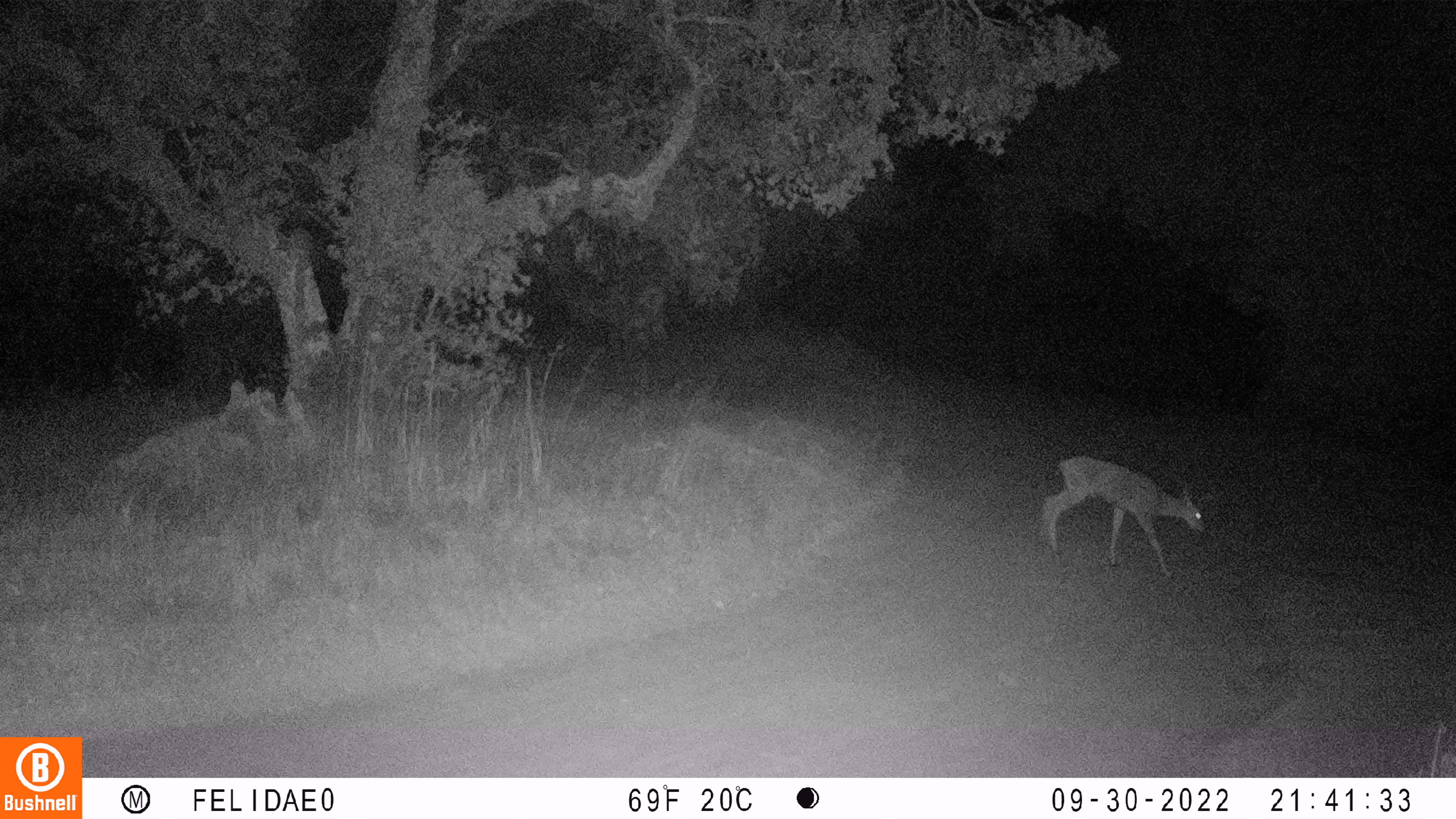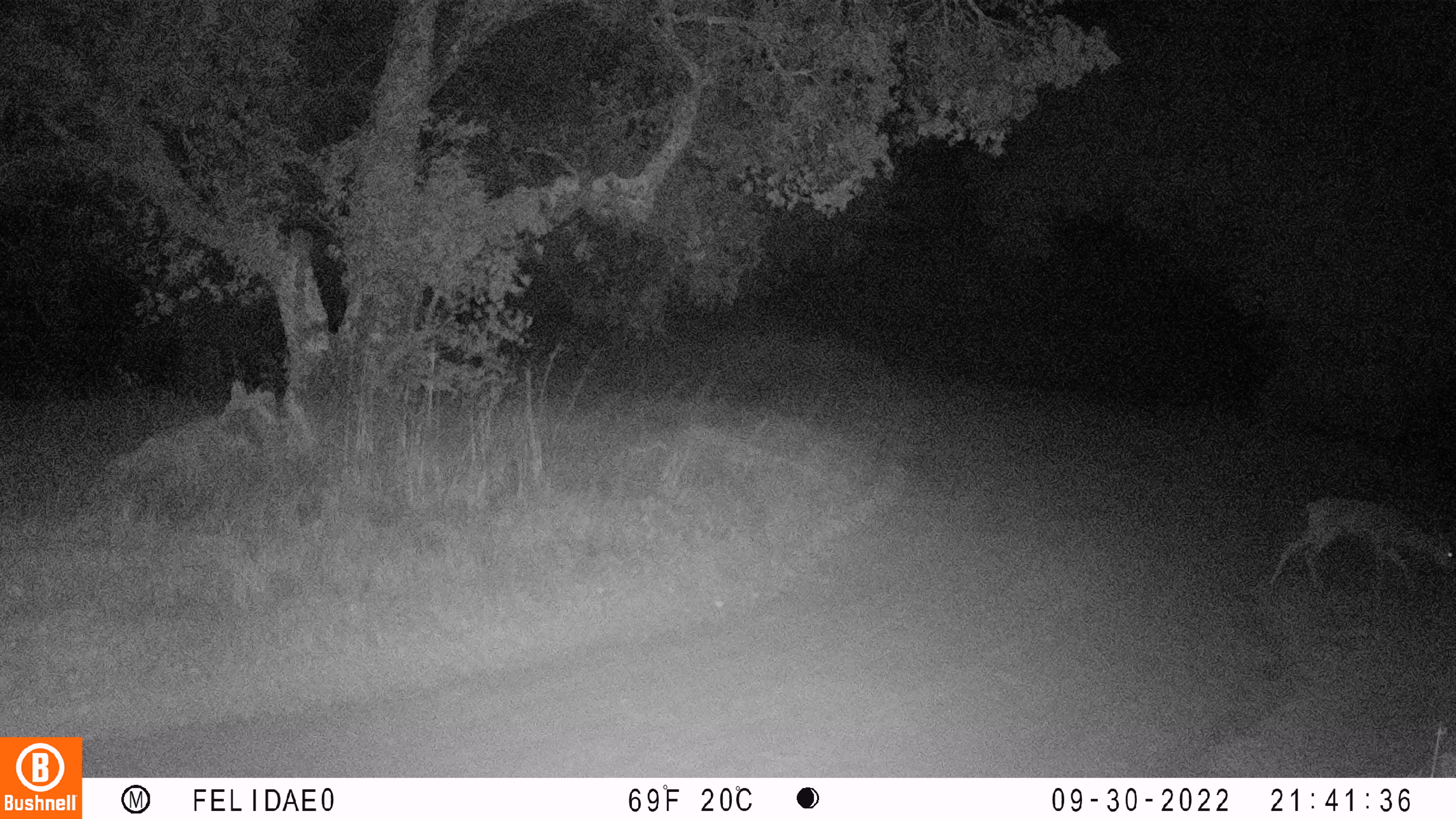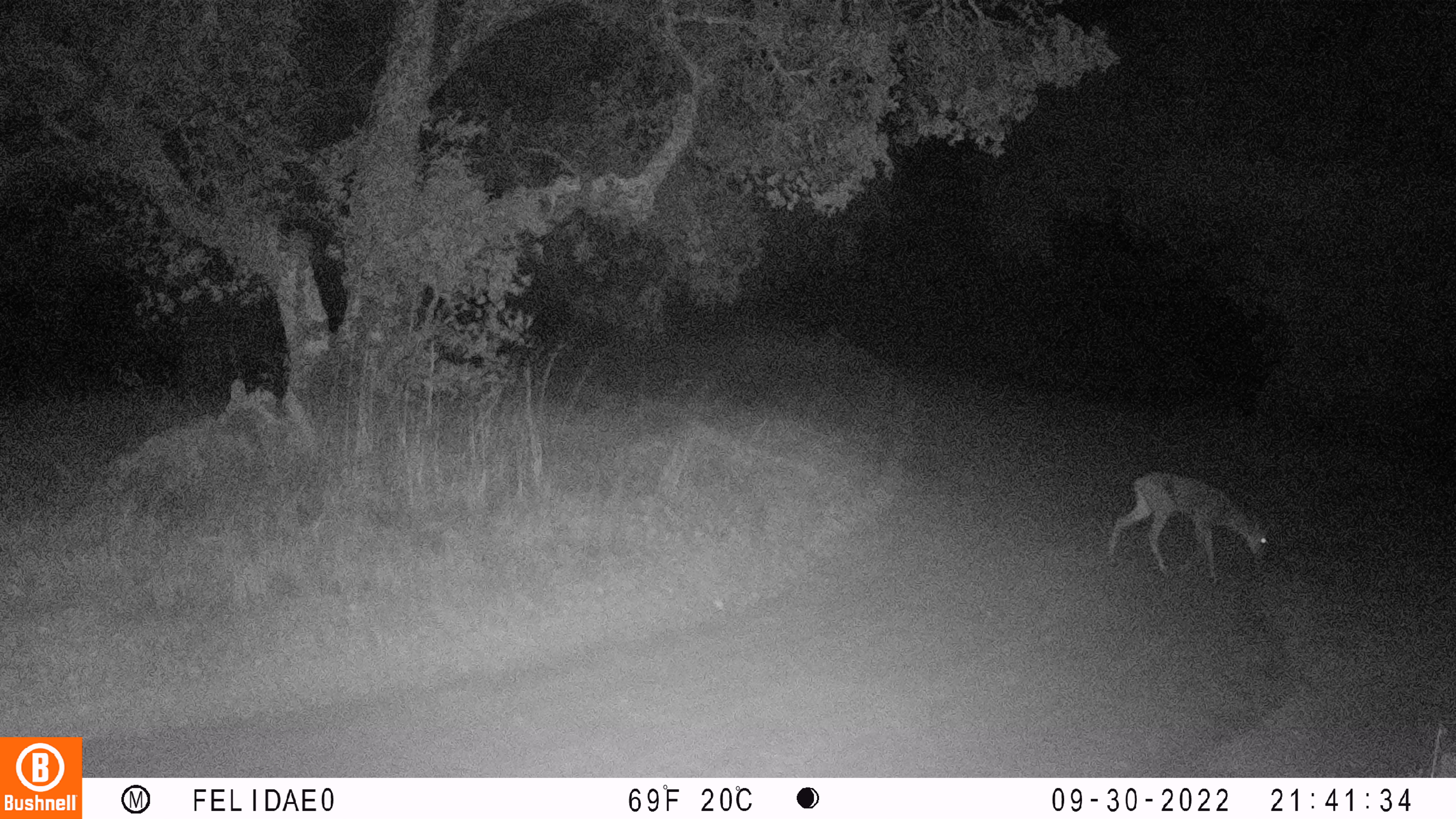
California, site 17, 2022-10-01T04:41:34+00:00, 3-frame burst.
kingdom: Animalia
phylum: Chordata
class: Mammalia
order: Artiodactyla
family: Cervidae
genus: Odocoileus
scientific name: Odocoileus hemionus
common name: mule deer